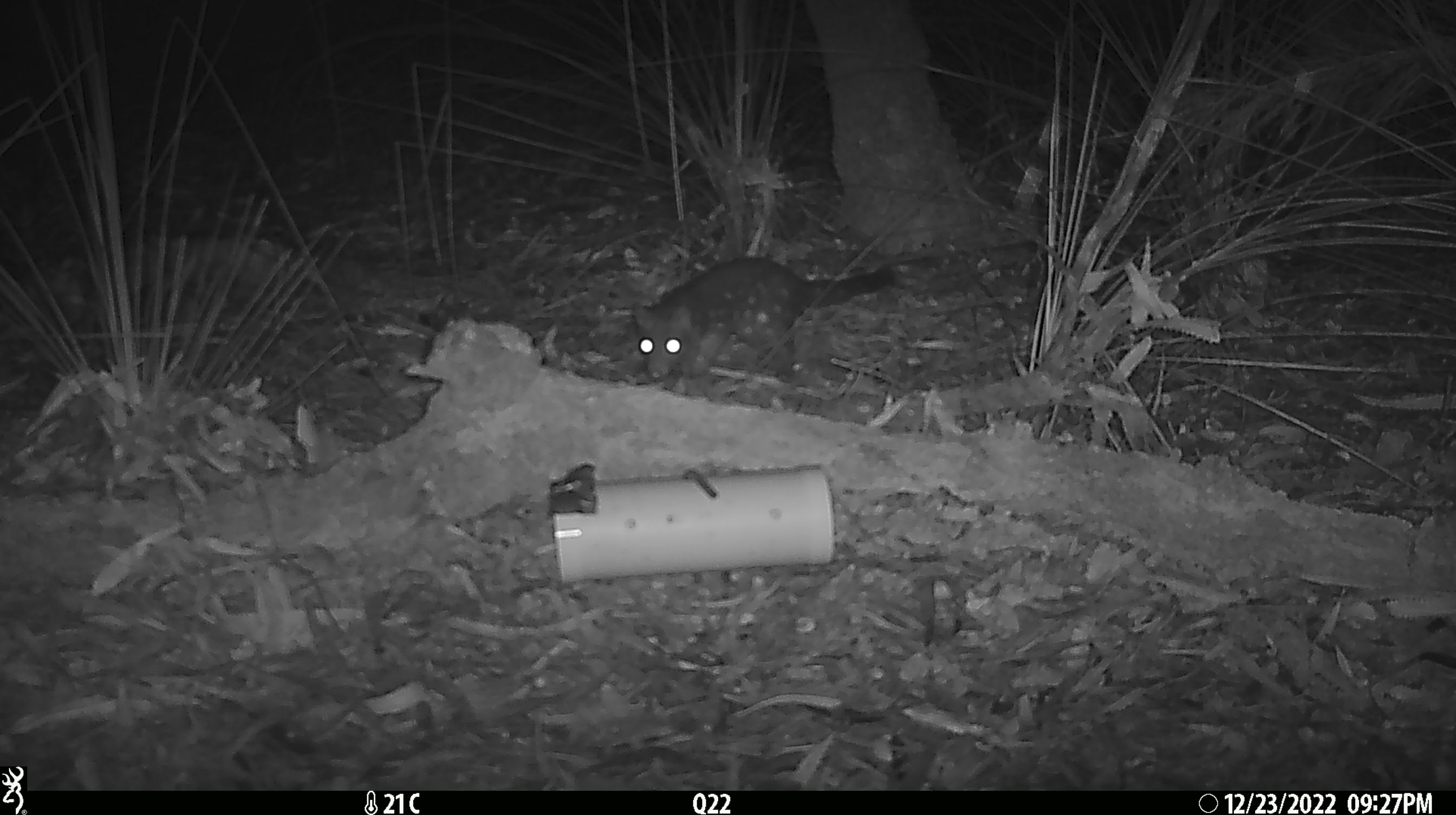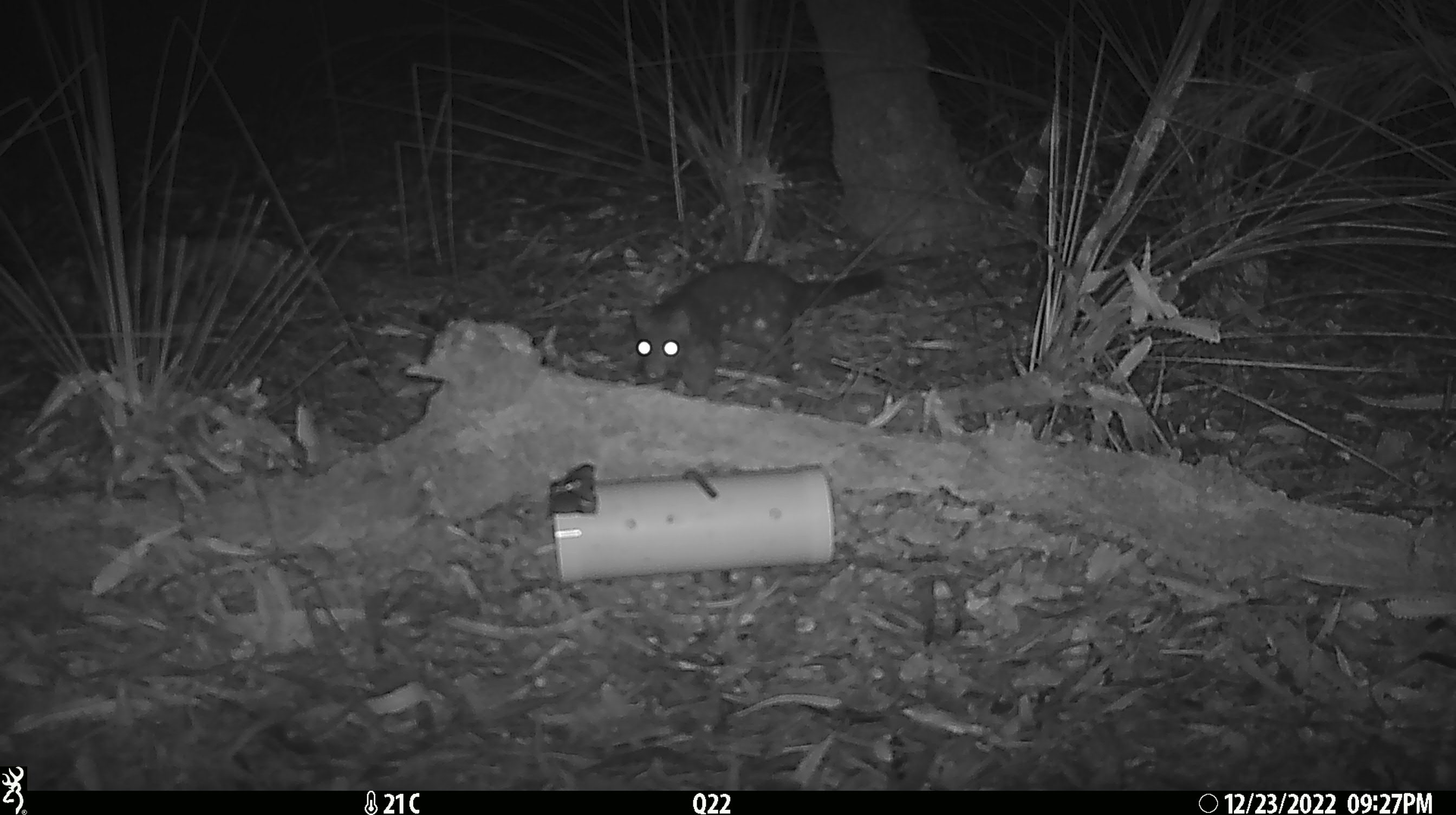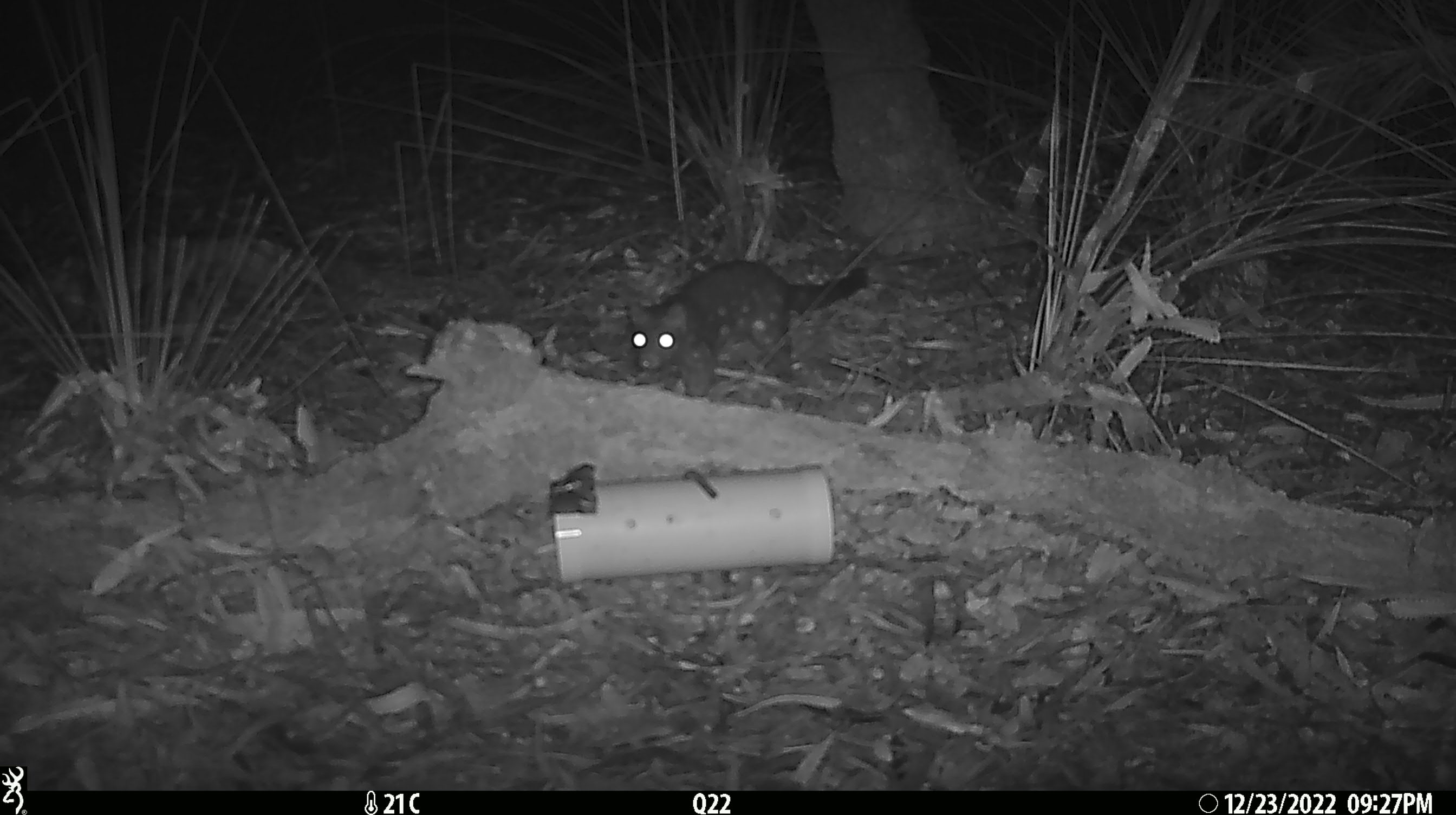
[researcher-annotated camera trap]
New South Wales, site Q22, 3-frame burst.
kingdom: Animalia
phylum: Chordata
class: Mammalia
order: Dasyuromorphia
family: Dasyuridae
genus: Dasyurus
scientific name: Dasyurus maculatus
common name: spotted-tailed quoll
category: quoll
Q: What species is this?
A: Quoll (spotted-tailed quoll) (Dasyurus maculatus).